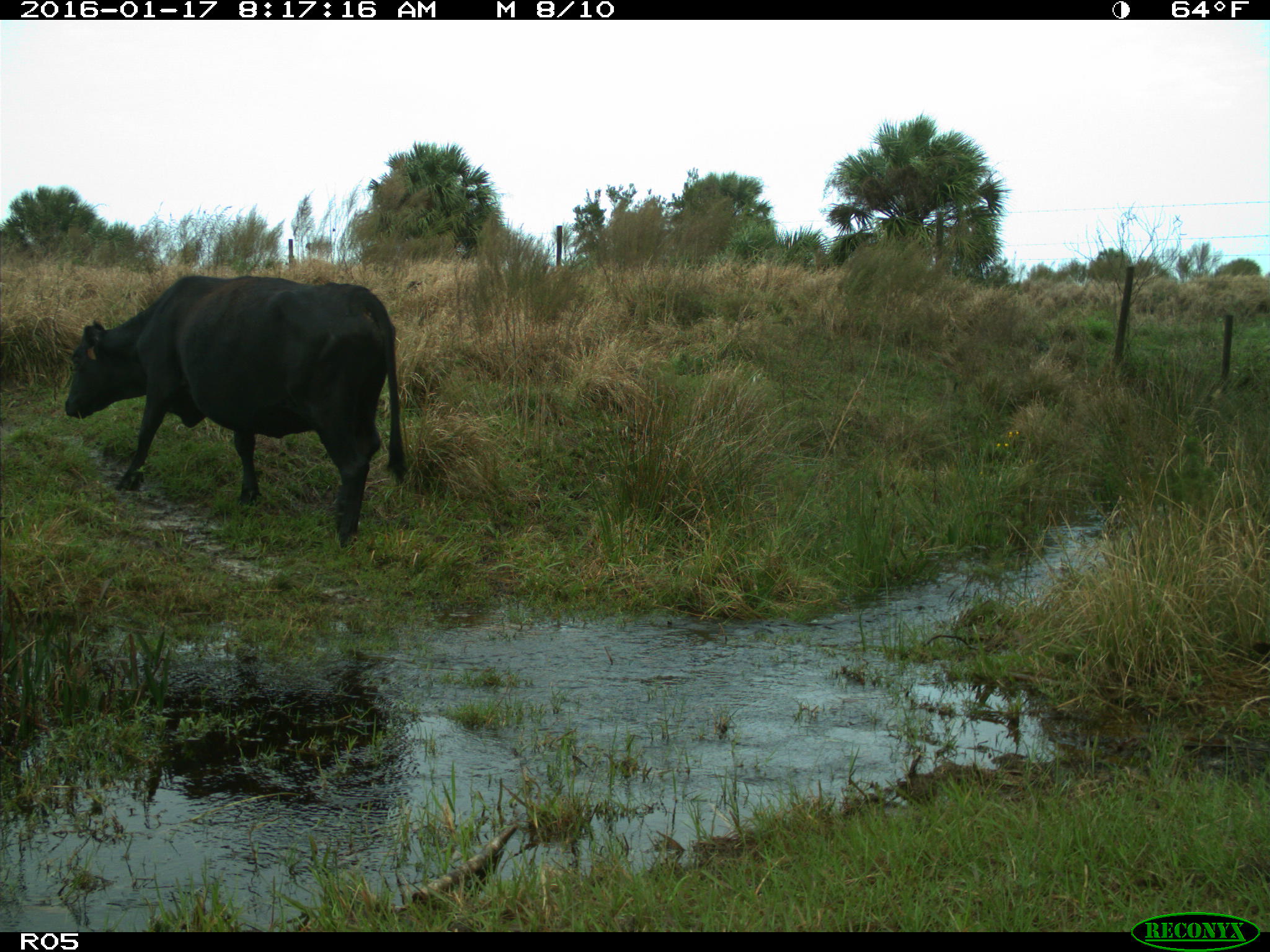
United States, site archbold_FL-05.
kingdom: Animalia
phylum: Chordata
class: Mammalia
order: Artiodactyla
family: Bovidae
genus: Bos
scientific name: Bos taurus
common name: domestic cow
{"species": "Bos taurus (domestic cow)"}